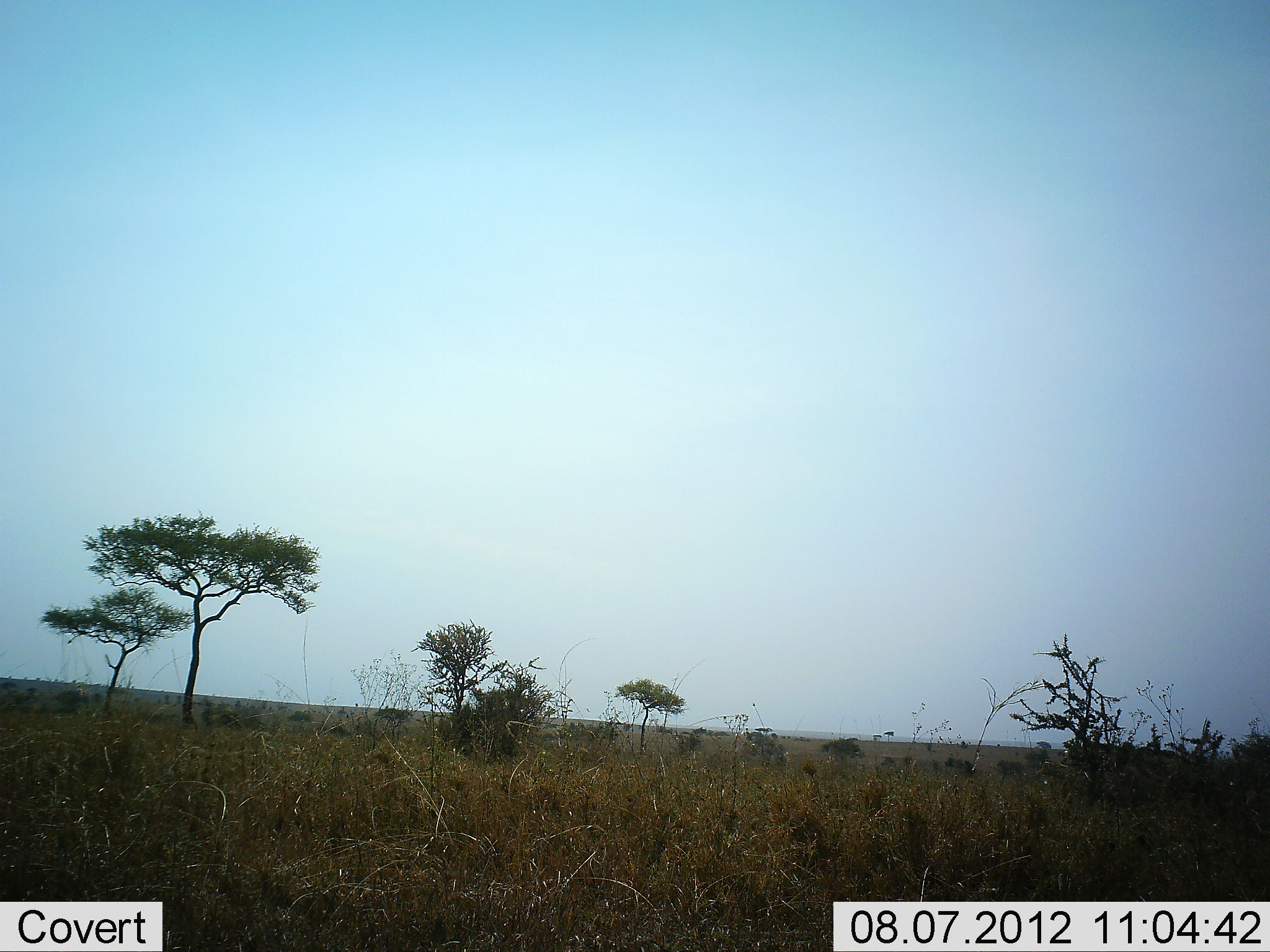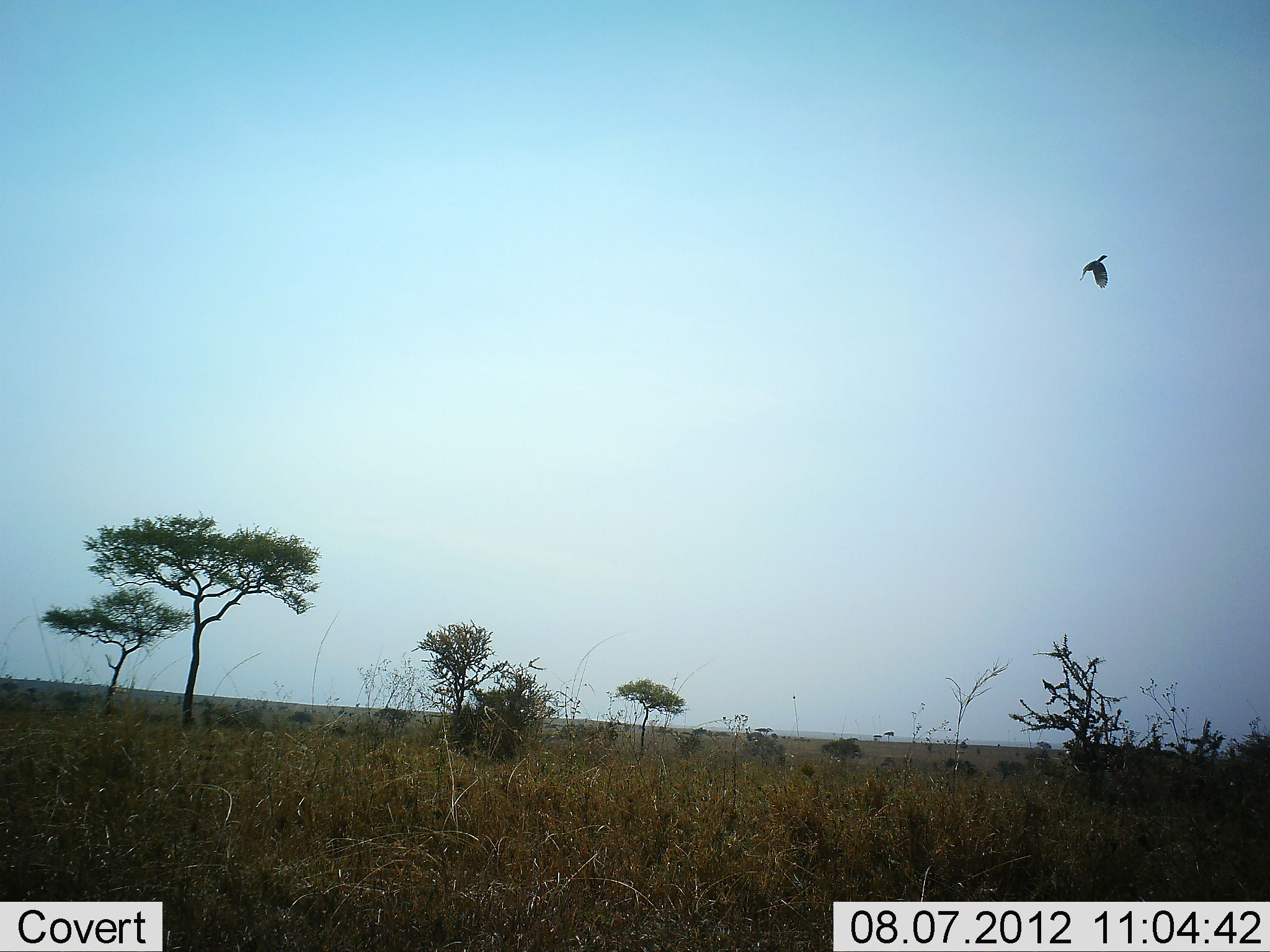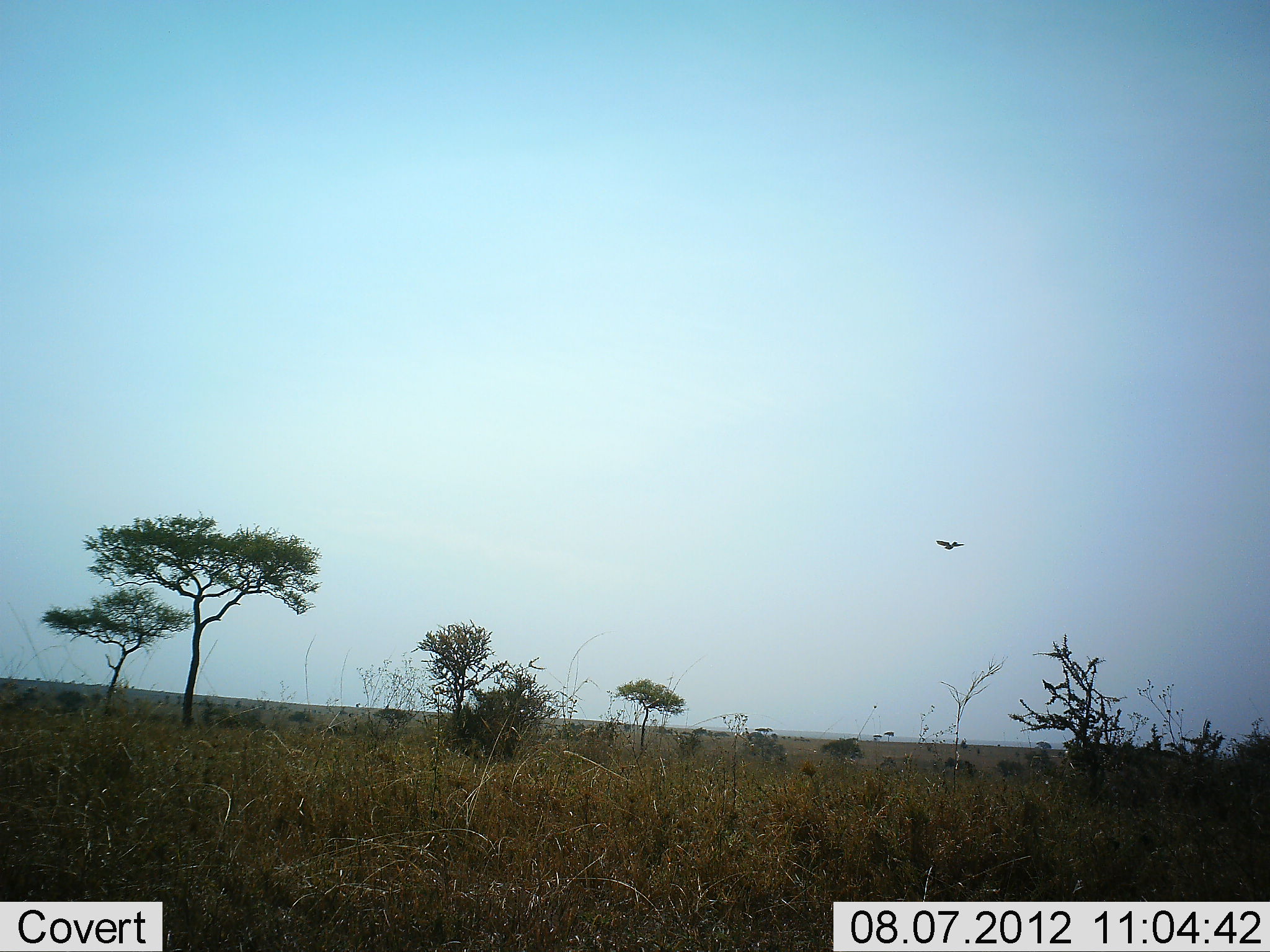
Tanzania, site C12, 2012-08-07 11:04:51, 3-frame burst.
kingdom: Animalia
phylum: Chordata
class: Aves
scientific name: Aves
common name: bird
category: otherbird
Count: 1.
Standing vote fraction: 0%.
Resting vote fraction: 0%.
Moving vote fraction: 100%.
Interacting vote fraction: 0%.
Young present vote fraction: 0%.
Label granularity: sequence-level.